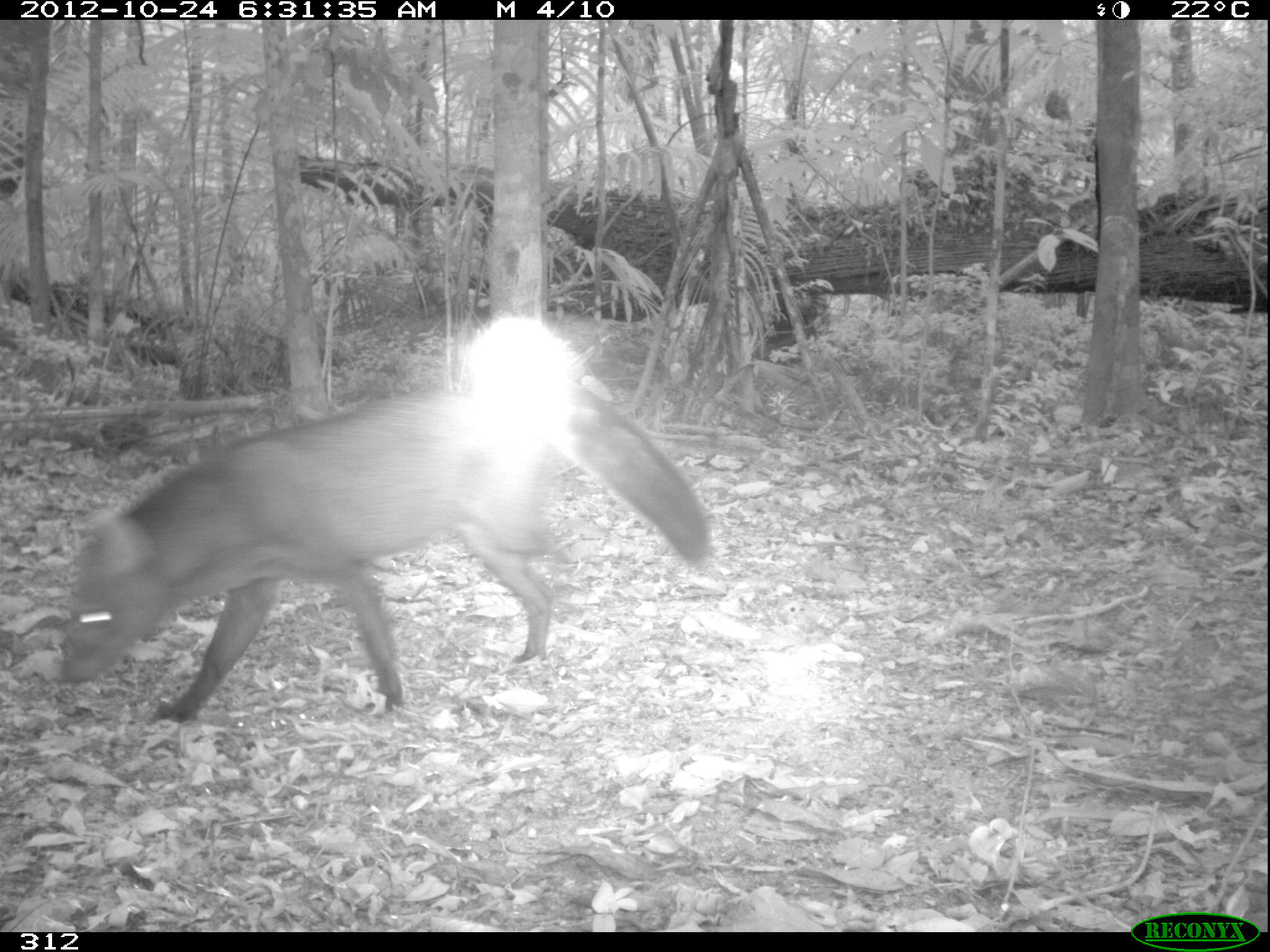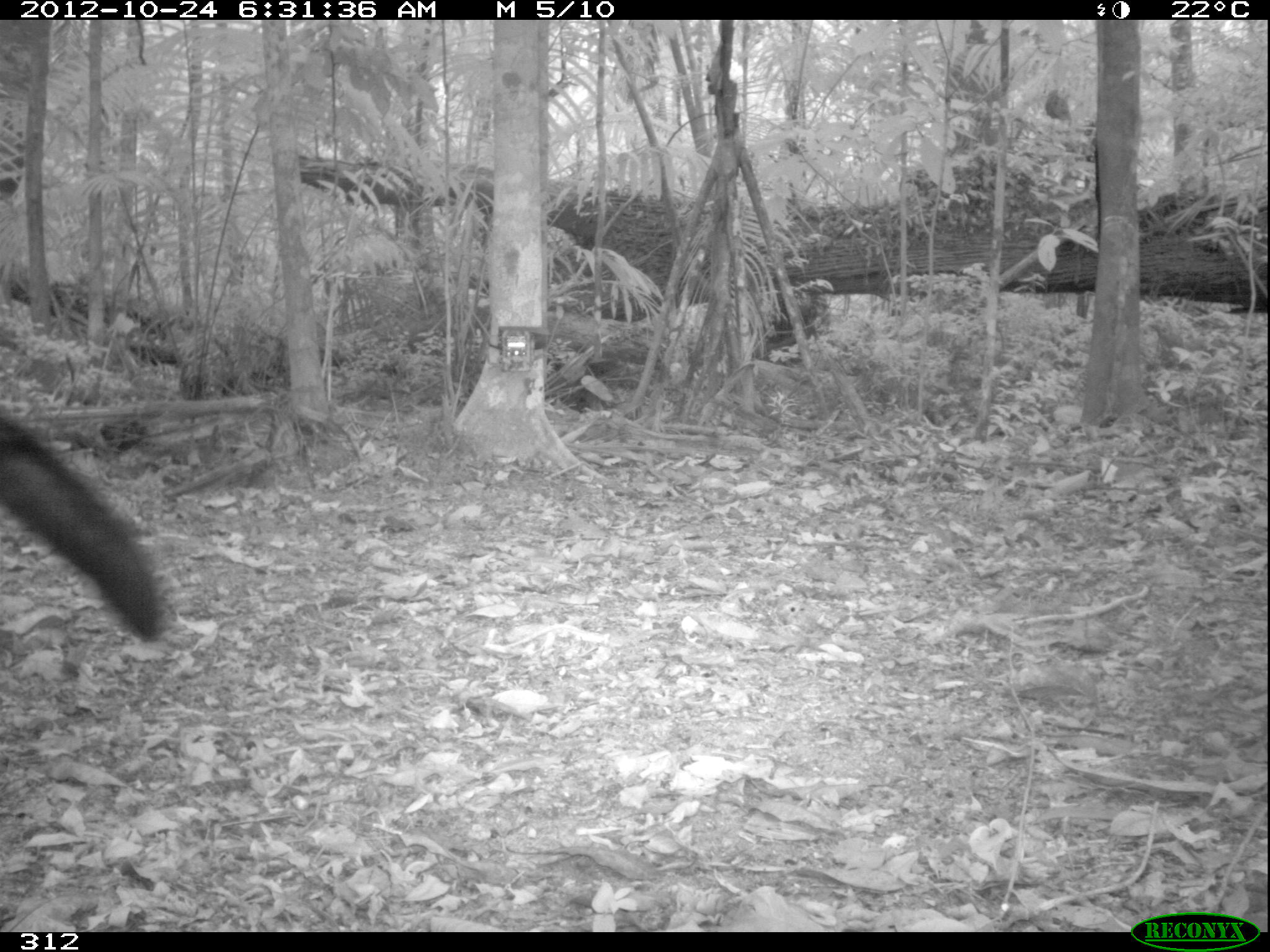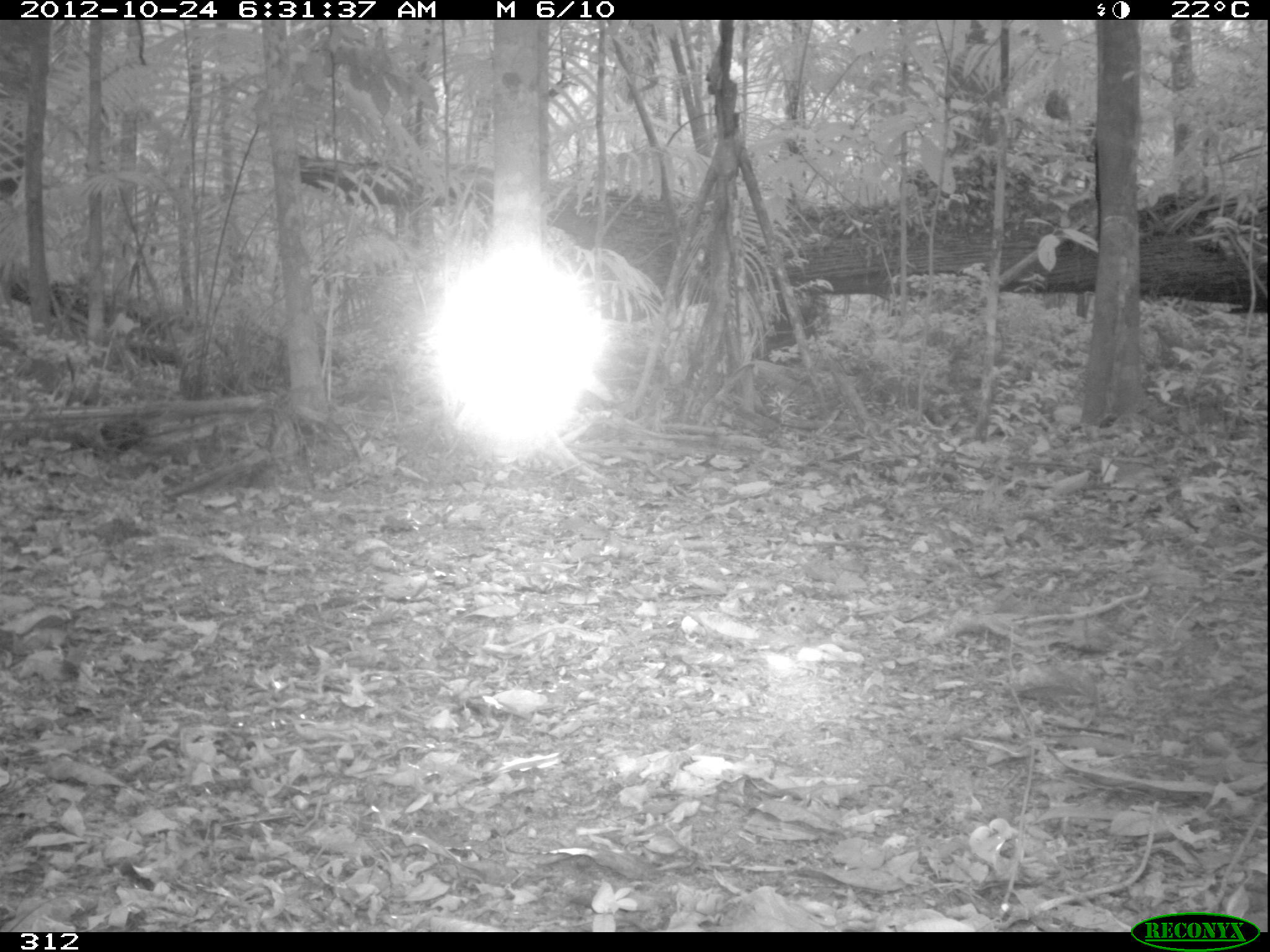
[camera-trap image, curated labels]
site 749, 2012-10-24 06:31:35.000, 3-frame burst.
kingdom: Animalia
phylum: Chordata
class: Mammalia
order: Carnivora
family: Canidae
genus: Atelocynus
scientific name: Atelocynus microtis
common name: short-eared dog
Atelocynus microtis (short-eared dog).